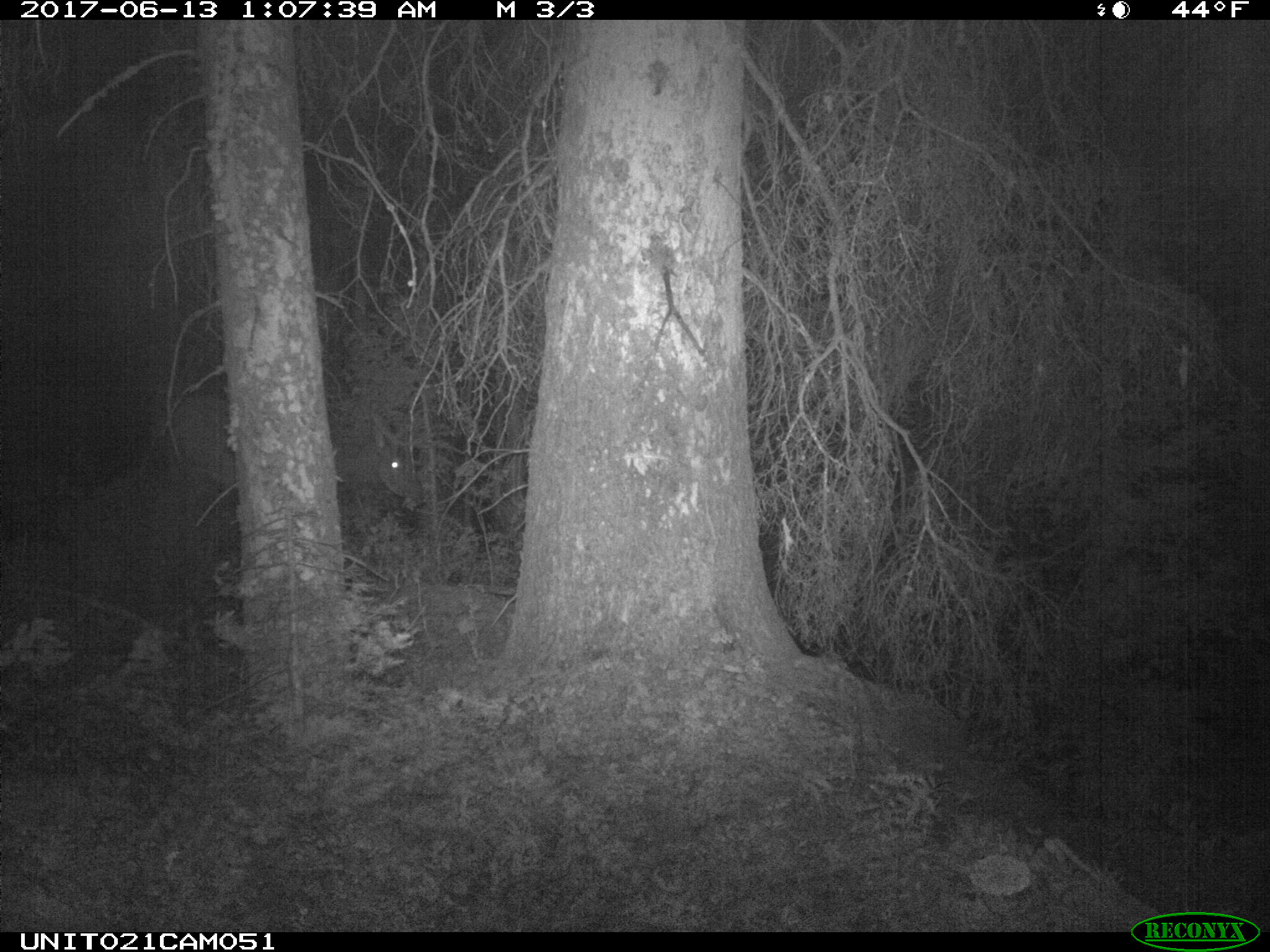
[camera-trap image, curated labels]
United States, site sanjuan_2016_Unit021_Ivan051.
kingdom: Animalia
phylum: Chordata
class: Mammalia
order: Artiodactyla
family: Cervidae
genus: Cervus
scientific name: Cervus elaphus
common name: red deer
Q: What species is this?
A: Cervus elaphus (red deer).